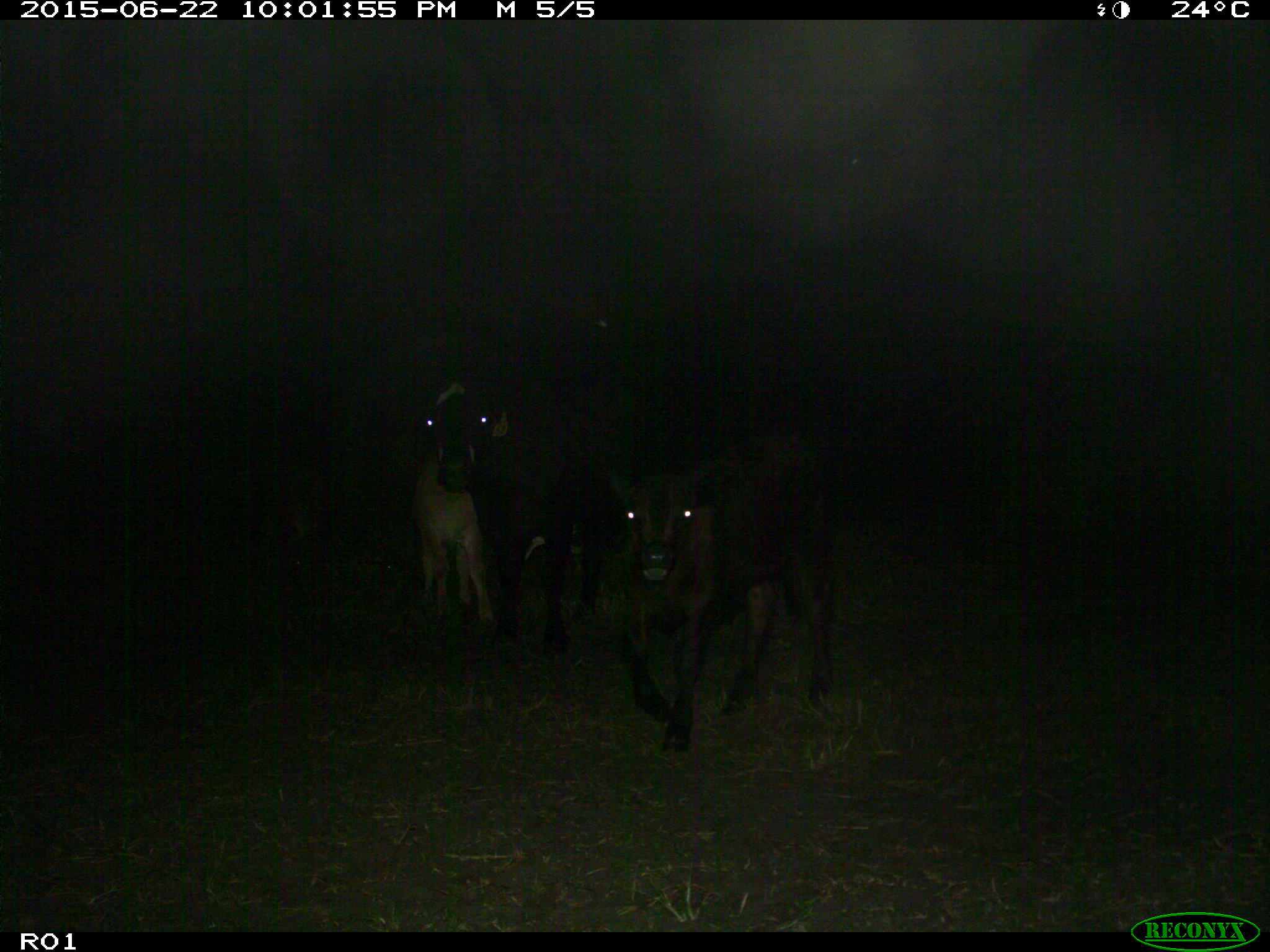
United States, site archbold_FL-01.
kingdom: Animalia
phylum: Chordata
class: Mammalia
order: Artiodactyla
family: Bovidae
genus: Bos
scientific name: Bos taurus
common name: domestic cow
Bos taurus (domestic cow).